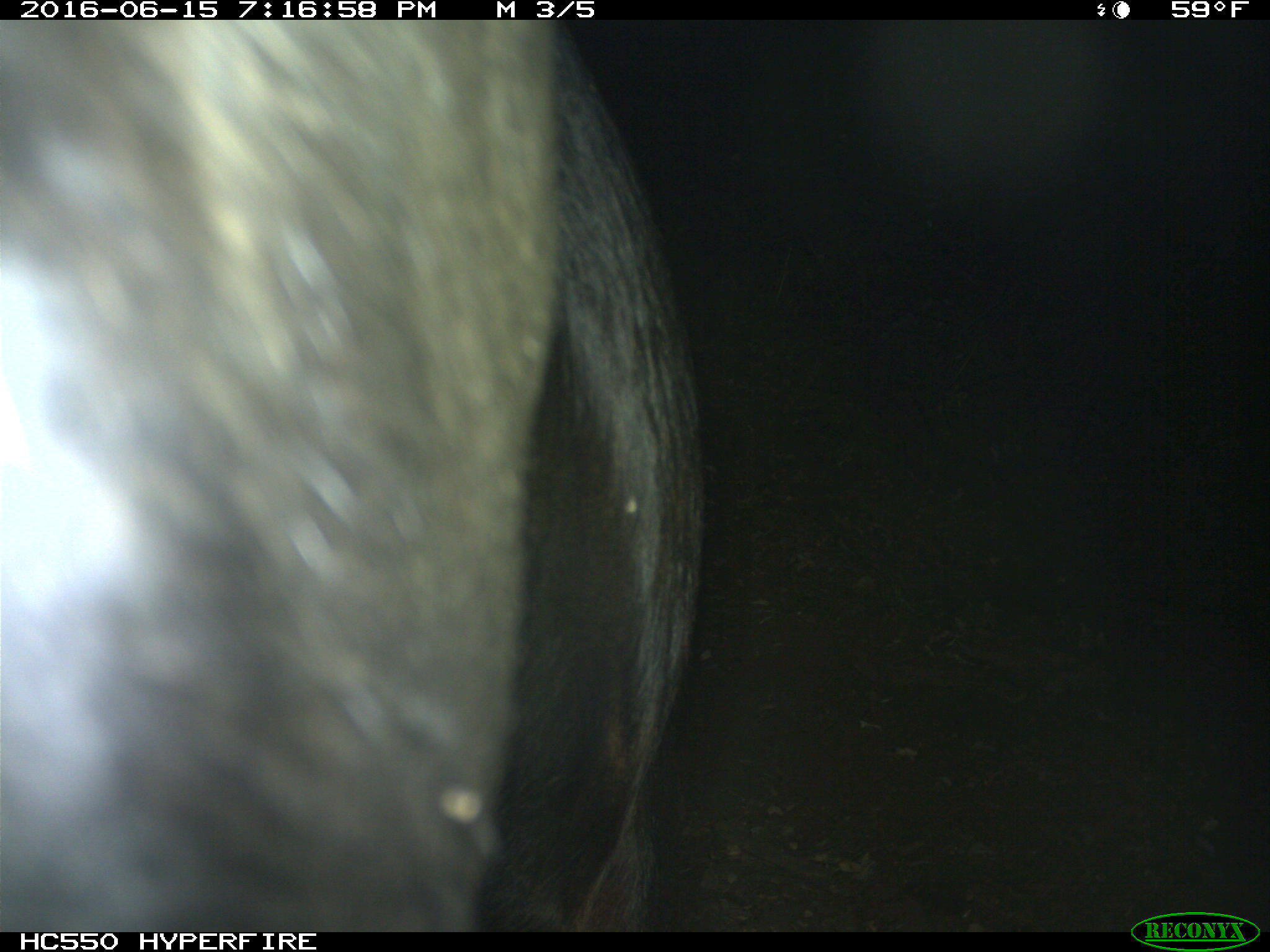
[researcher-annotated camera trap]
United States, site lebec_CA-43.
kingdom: Animalia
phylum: Chordata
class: Mammalia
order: Artiodactyla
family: Bovidae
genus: Bos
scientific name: Bos taurus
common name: domestic cow